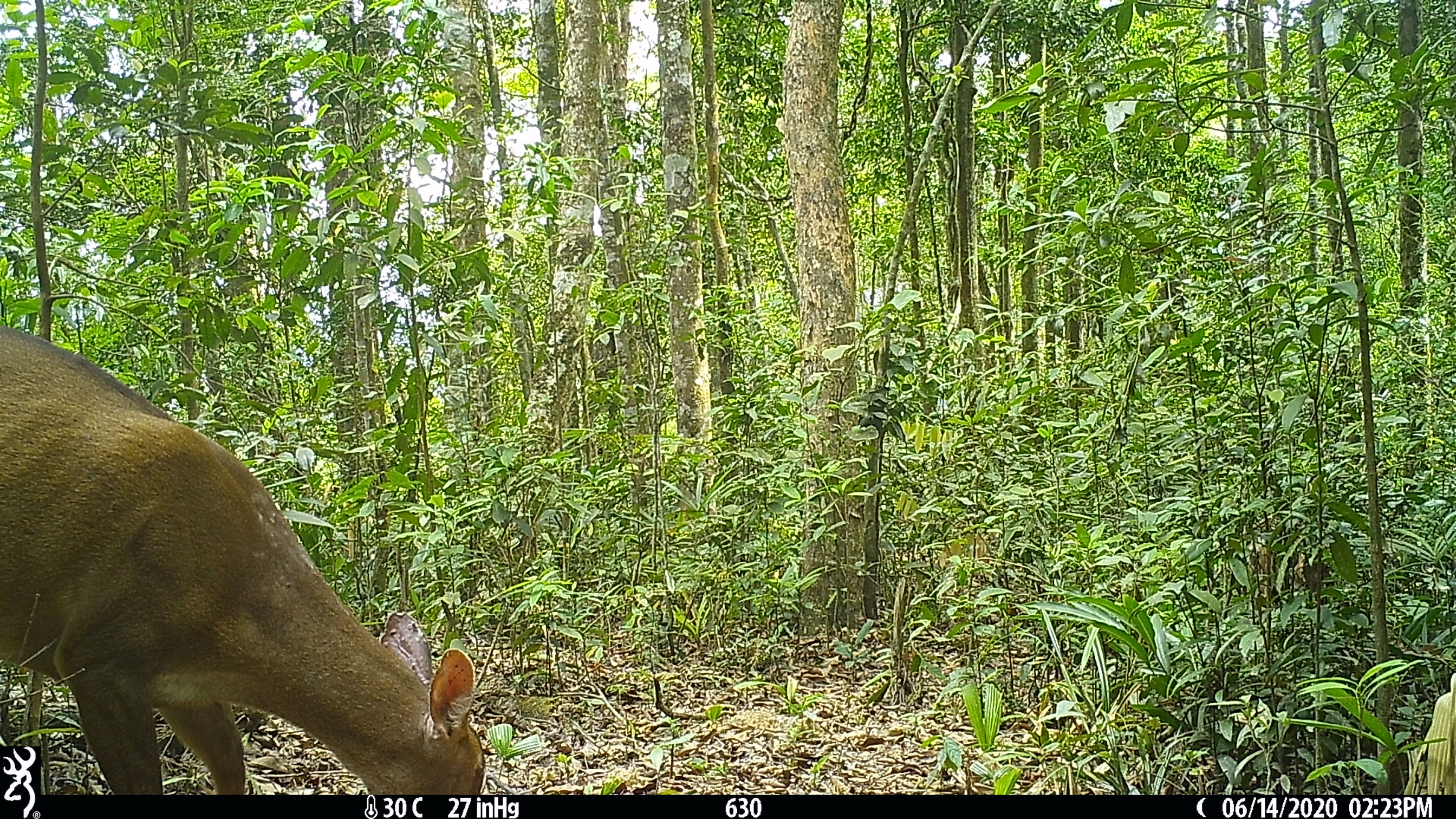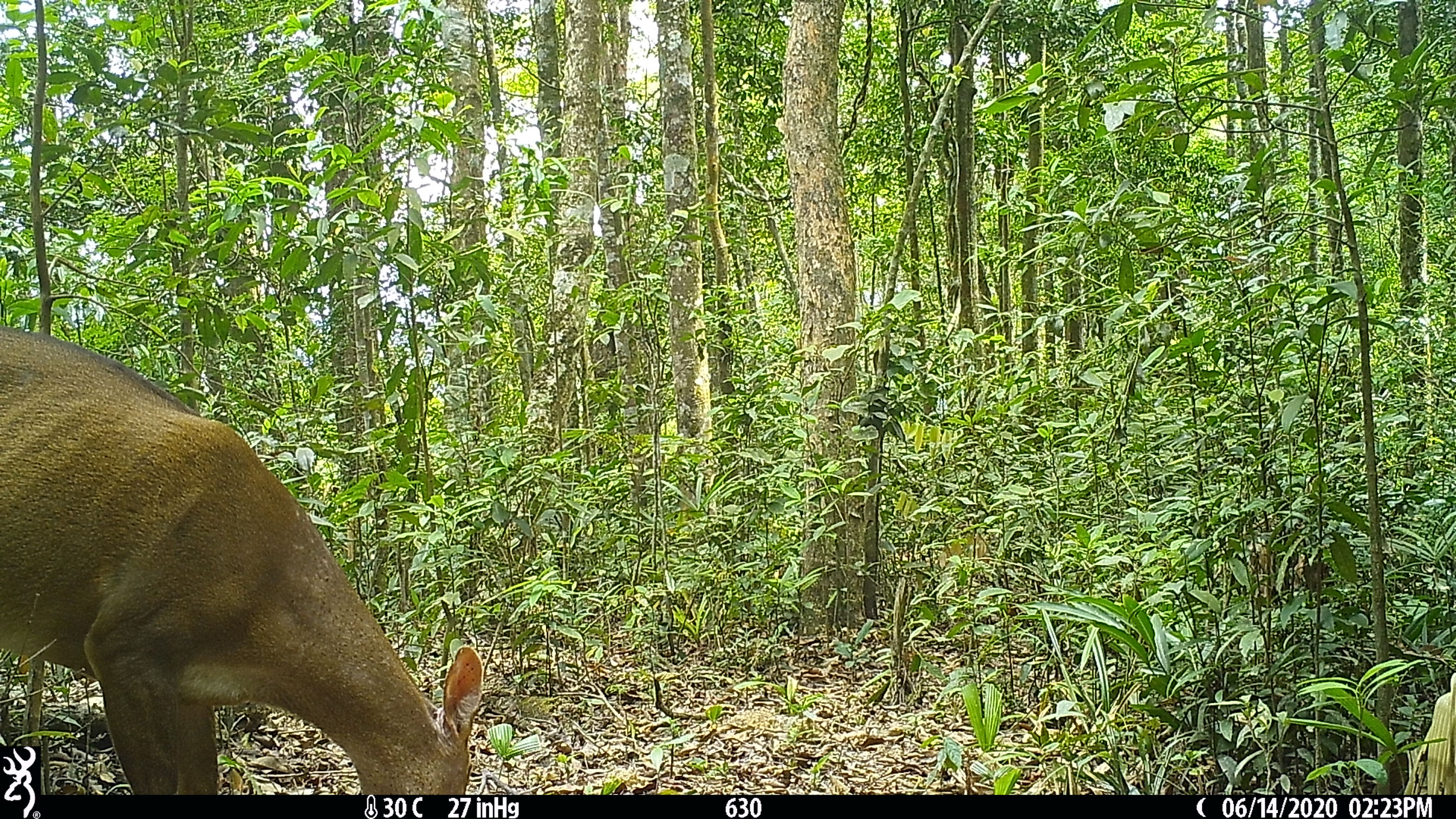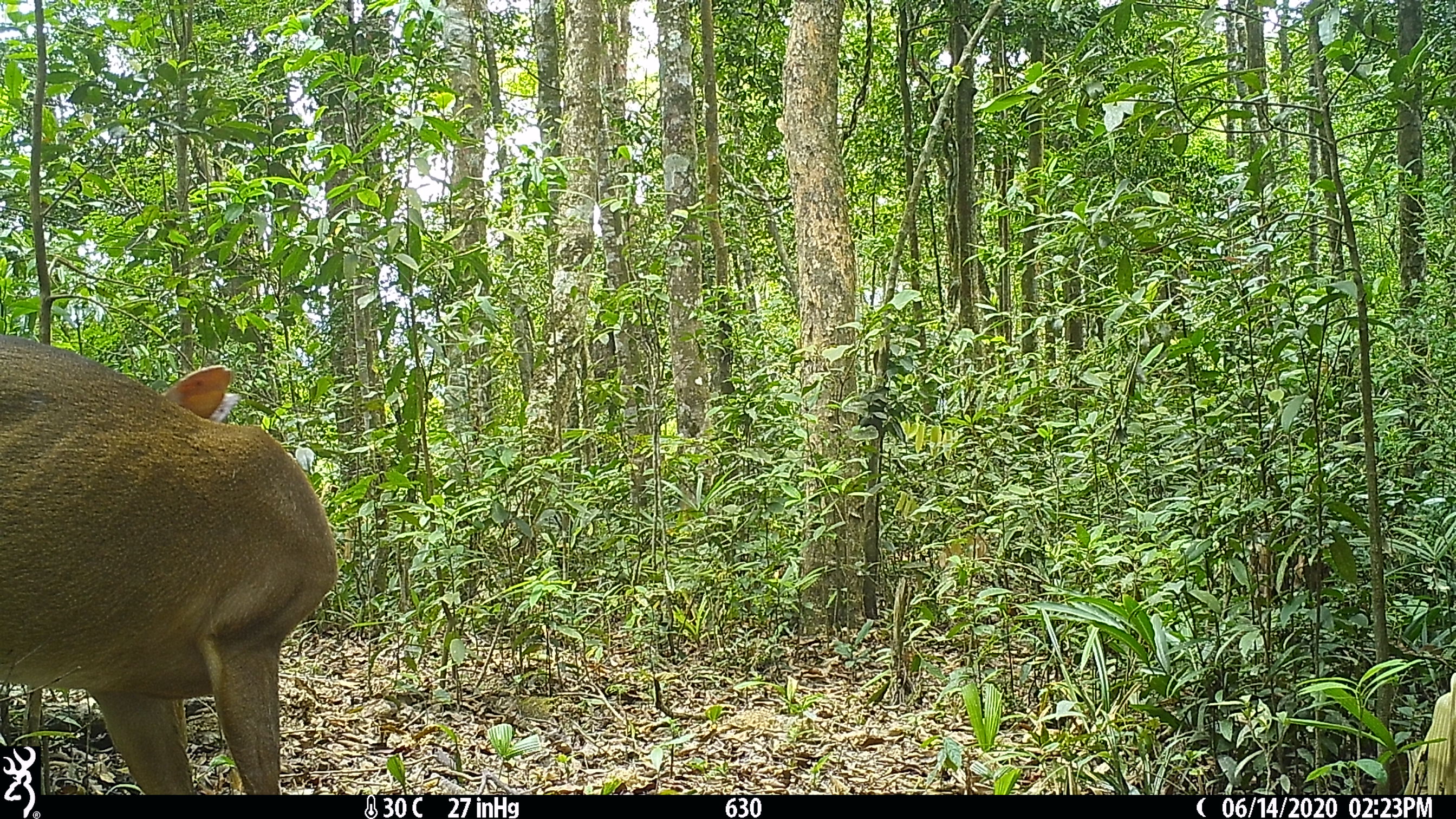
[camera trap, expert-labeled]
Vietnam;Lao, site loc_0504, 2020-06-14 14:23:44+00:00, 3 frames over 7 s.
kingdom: Animalia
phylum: Chordata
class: Mammalia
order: Artiodactyla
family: Cervidae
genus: Muntiacus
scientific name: Muntiacus vuquangensis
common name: large-antlered muntjac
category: large antlered muntjac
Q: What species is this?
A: Large antlered muntjac (large-antlered muntjac) (Muntiacus vuquangensis).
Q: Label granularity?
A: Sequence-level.